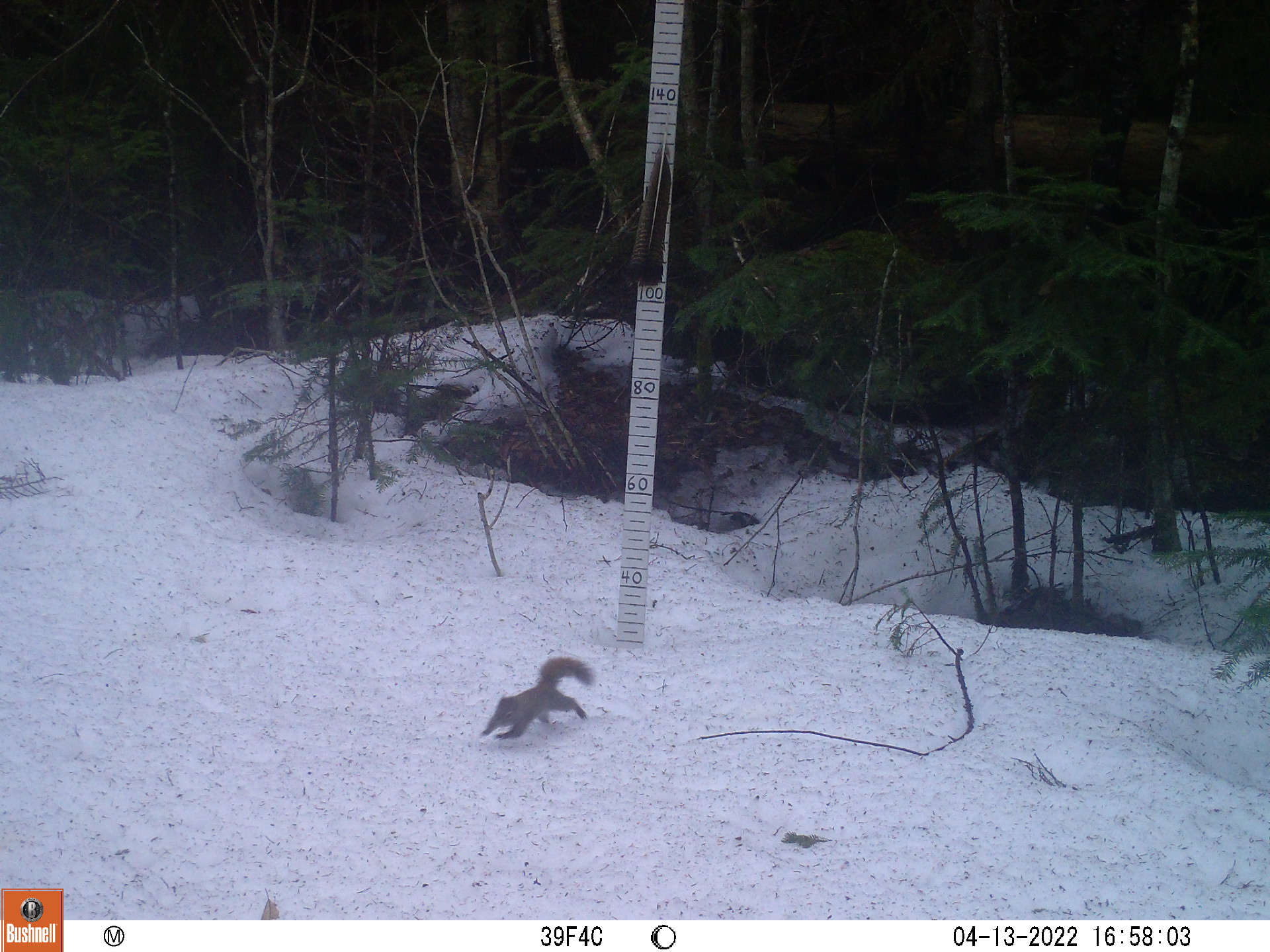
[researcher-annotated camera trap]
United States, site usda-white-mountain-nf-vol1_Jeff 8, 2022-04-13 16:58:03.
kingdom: Animalia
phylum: Chordata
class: Mammalia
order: Rodentia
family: Sciuridae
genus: Tamiasciurus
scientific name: Tamiasciurus hudsonicus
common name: red squirrel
Red squirrel (Tamiasciurus hudsonicus).